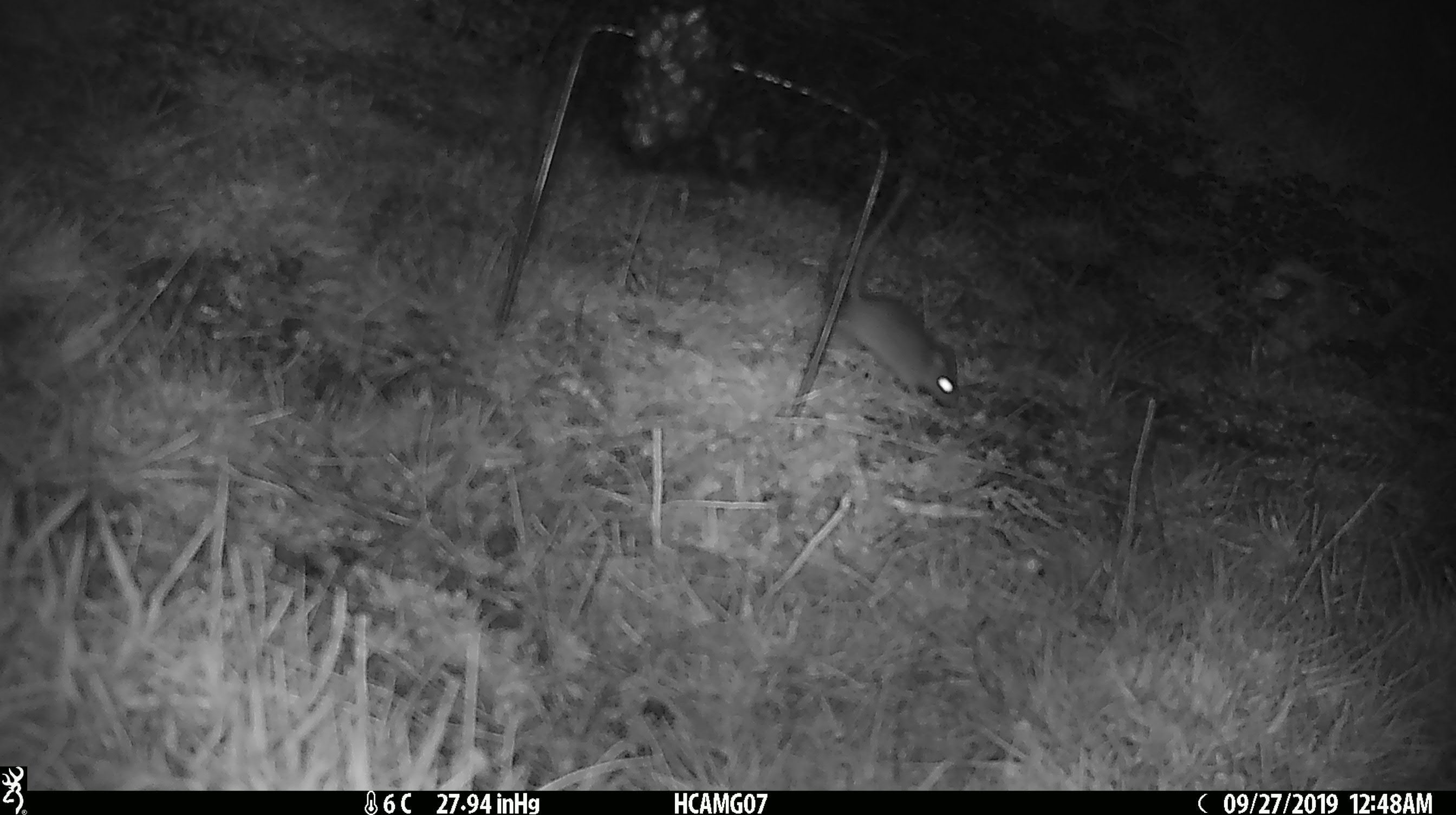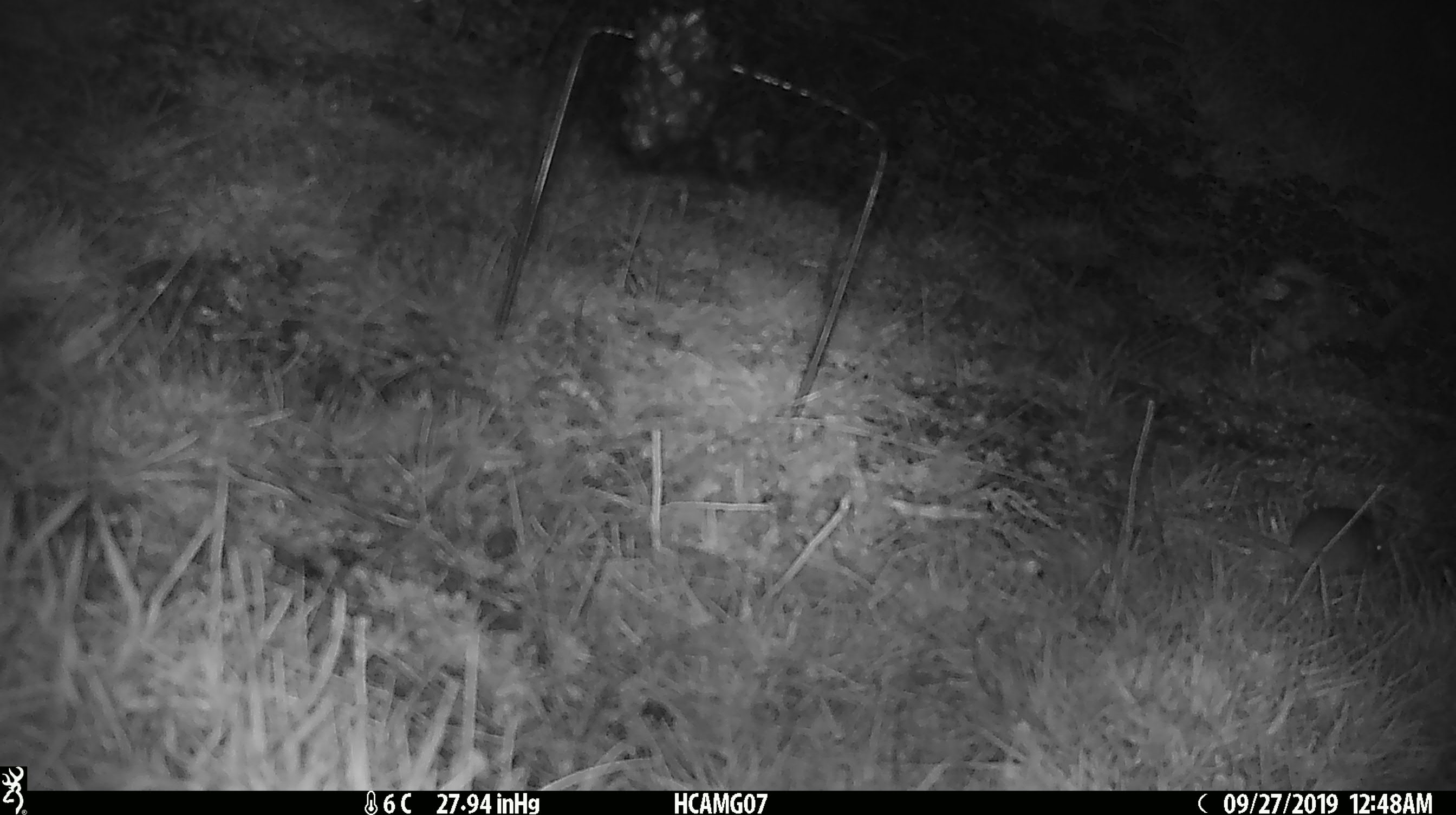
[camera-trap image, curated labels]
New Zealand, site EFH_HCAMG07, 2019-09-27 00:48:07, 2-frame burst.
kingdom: Animalia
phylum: Chordata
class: Mammalia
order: Rodentia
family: Muridae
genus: Mus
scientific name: Mus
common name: mouse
Mouse (Mus).